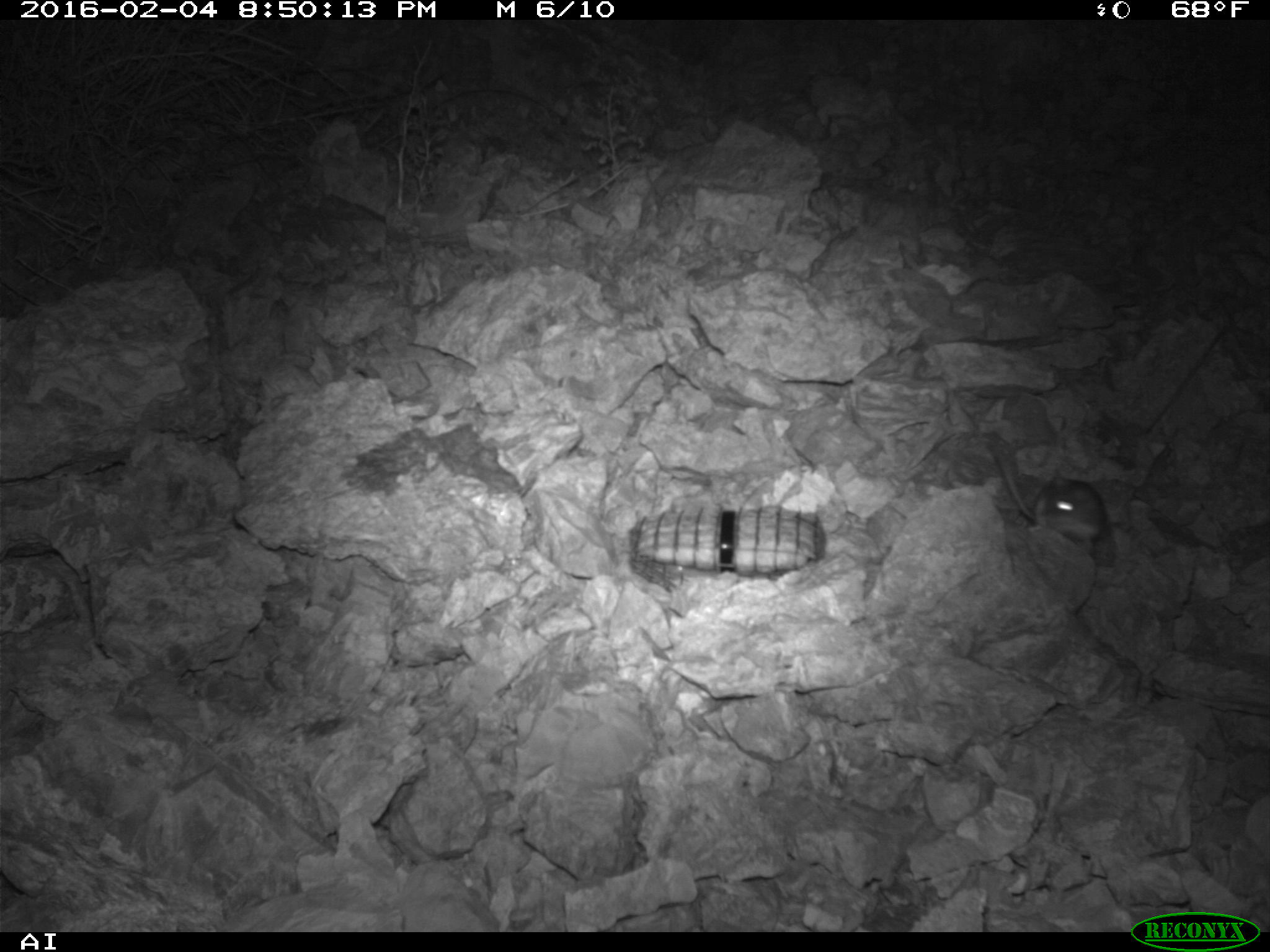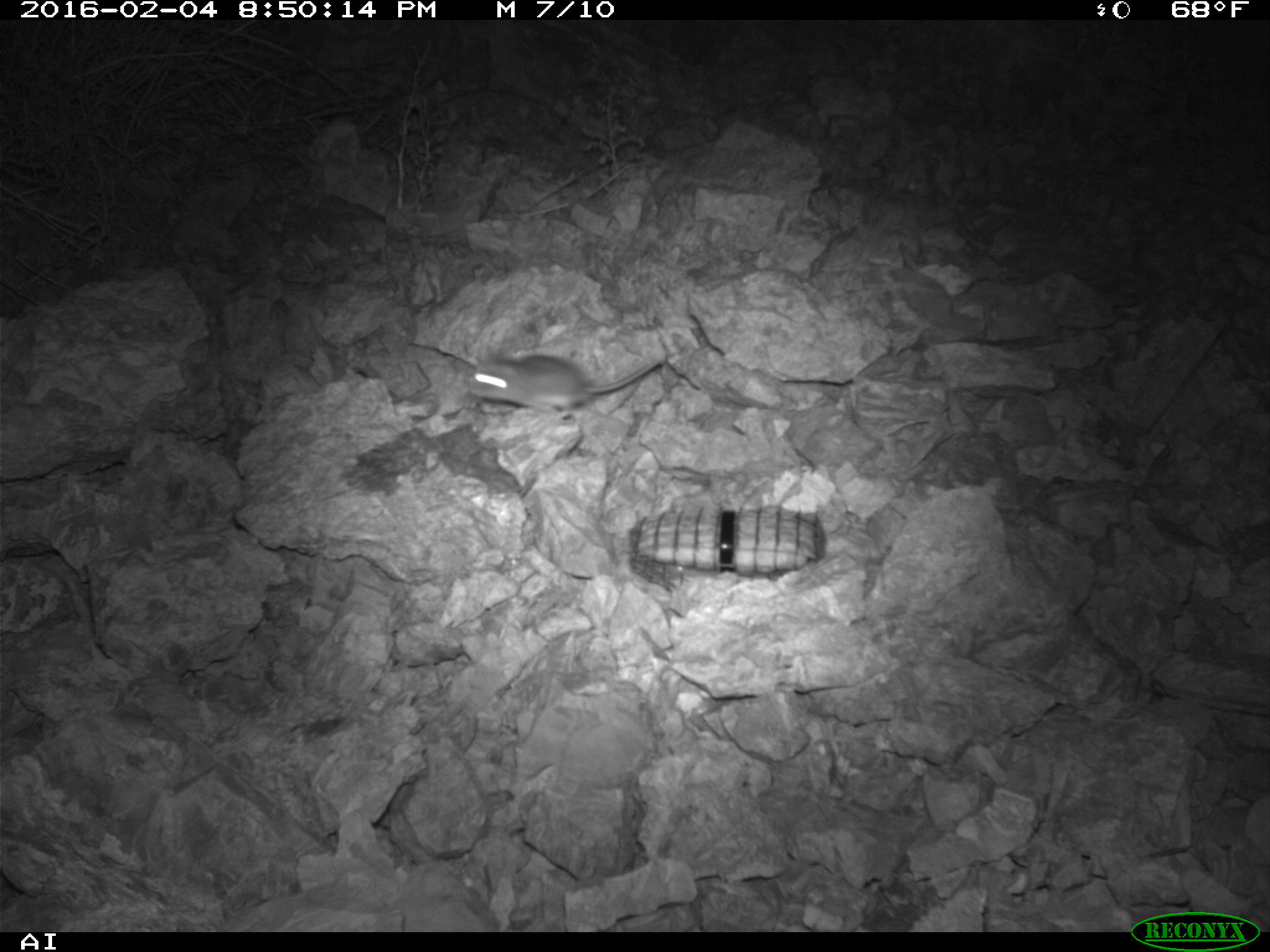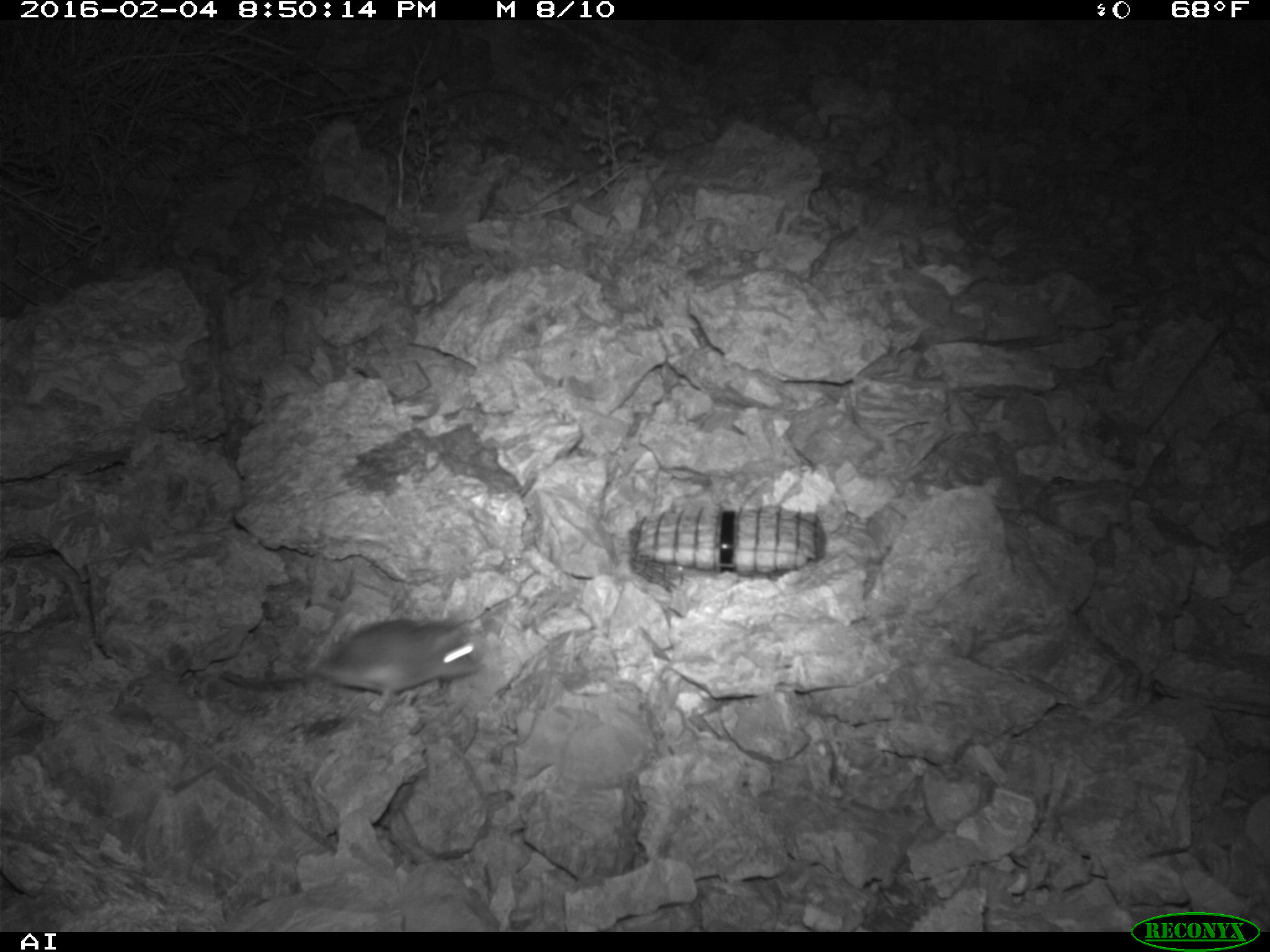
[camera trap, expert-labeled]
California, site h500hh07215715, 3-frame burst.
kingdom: Animalia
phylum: Chordata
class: Mammalia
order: Rodentia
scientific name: Rodentia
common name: rodent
Rodent (Rodentia).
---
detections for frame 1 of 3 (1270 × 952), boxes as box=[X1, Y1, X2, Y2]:
rodent: box=[989, 443, 1108, 556]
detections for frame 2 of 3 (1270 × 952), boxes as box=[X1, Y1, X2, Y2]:
rodent: box=[470, 346, 663, 417]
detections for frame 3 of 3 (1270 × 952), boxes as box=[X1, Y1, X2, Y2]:
rodent: box=[220, 619, 479, 707]